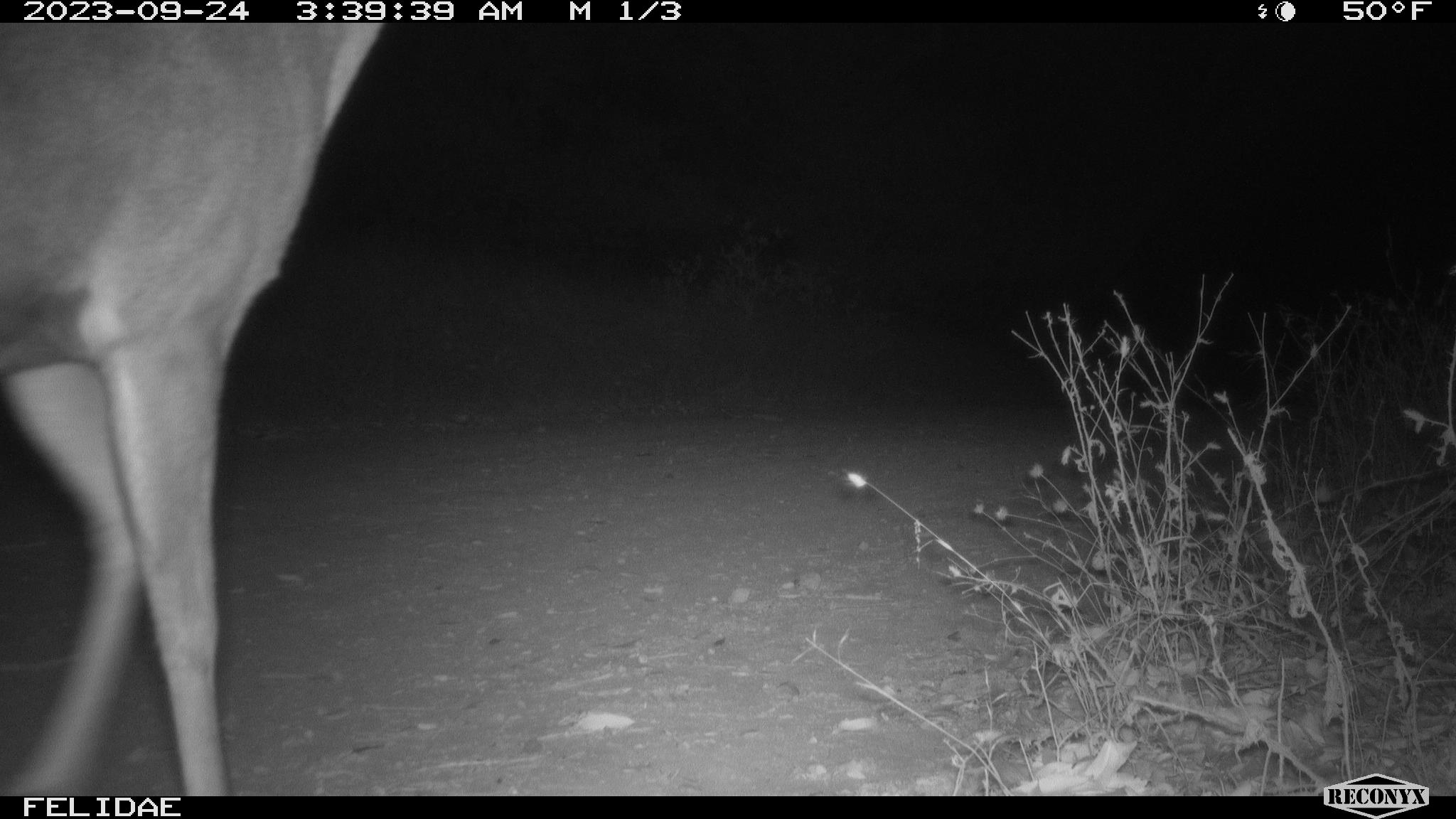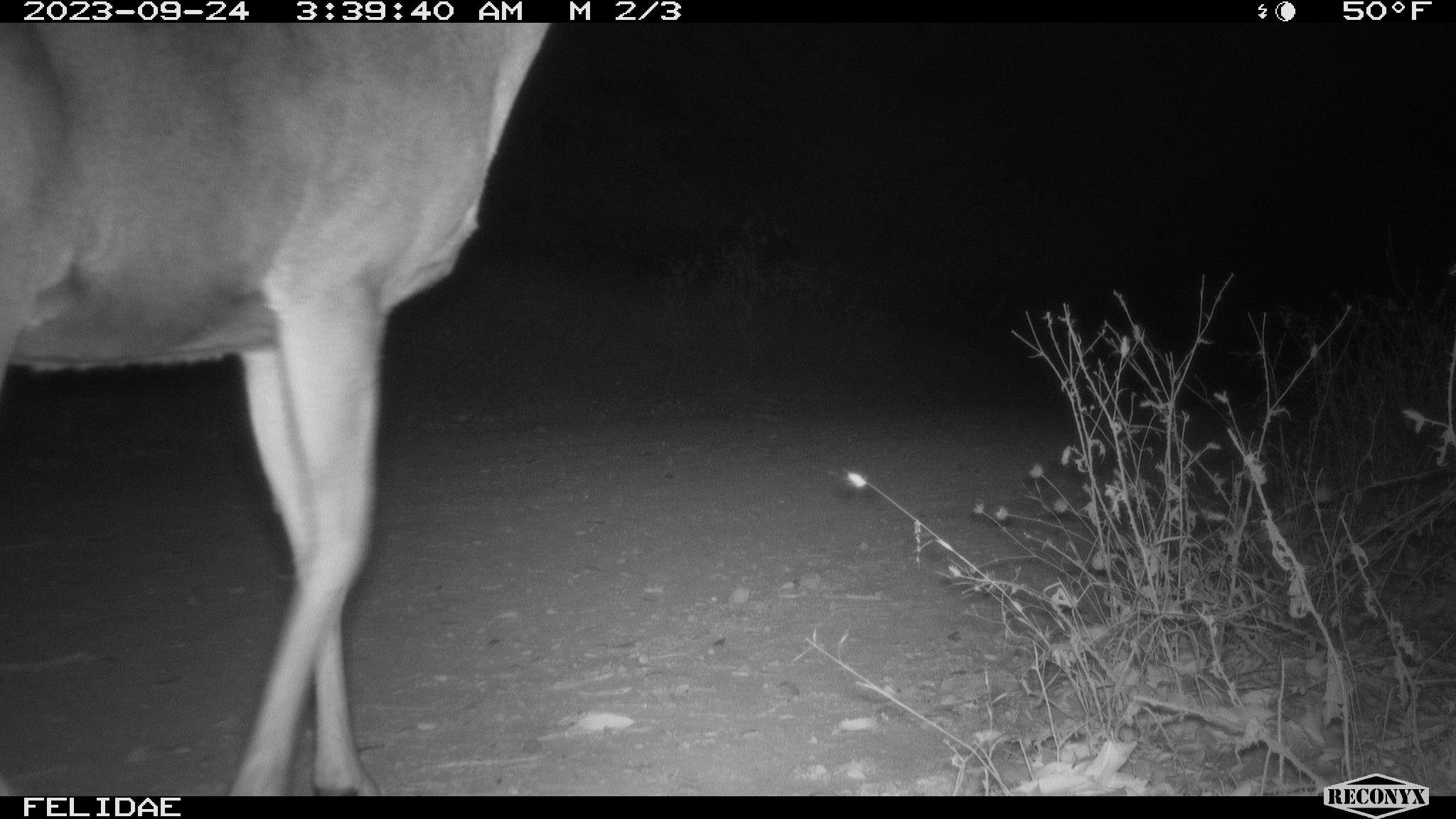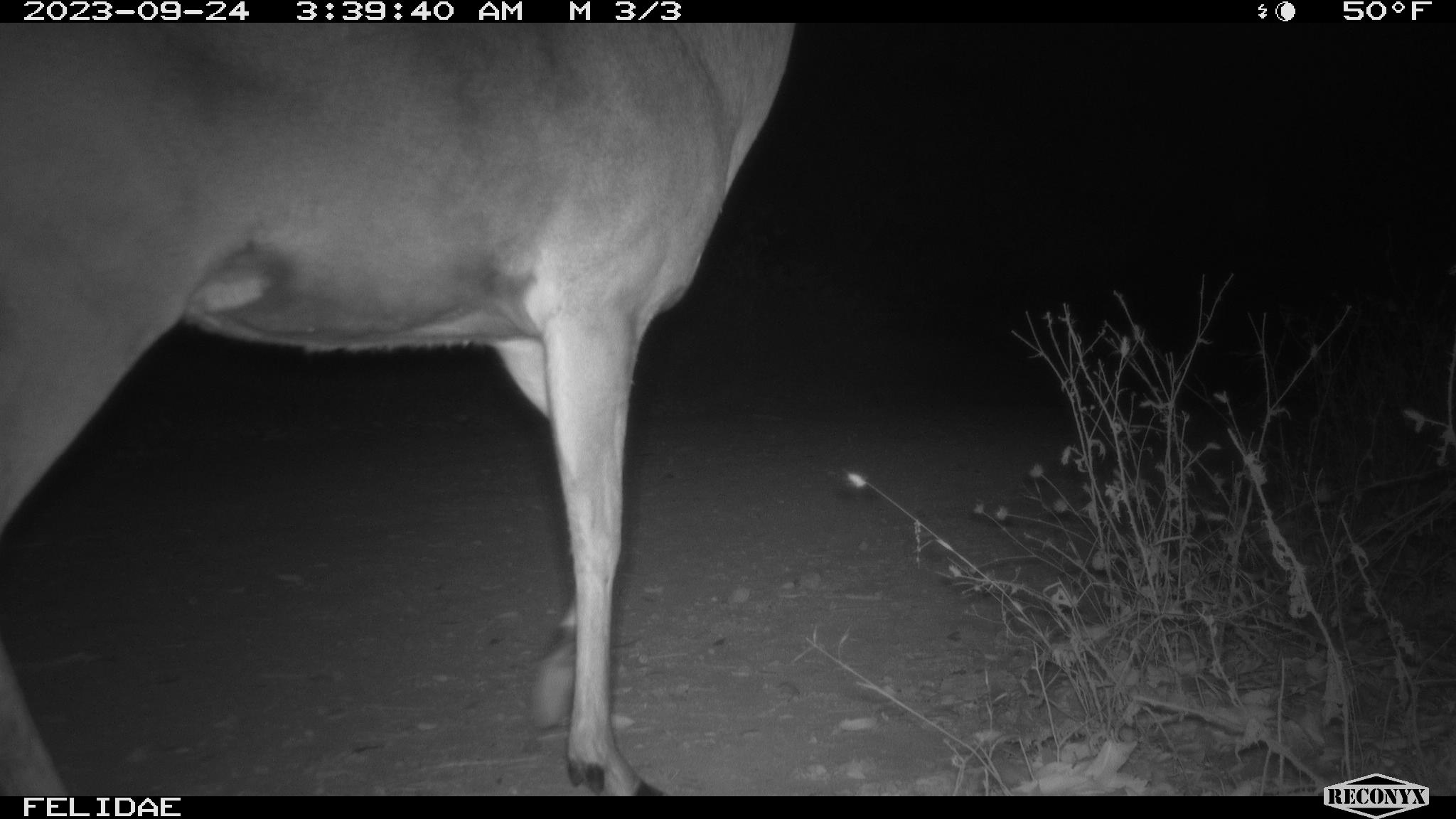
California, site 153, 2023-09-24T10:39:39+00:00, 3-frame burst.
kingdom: Animalia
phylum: Chordata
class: Mammalia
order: Artiodactyla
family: Cervidae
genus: Odocoileus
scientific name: Odocoileus hemionus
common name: mule deer